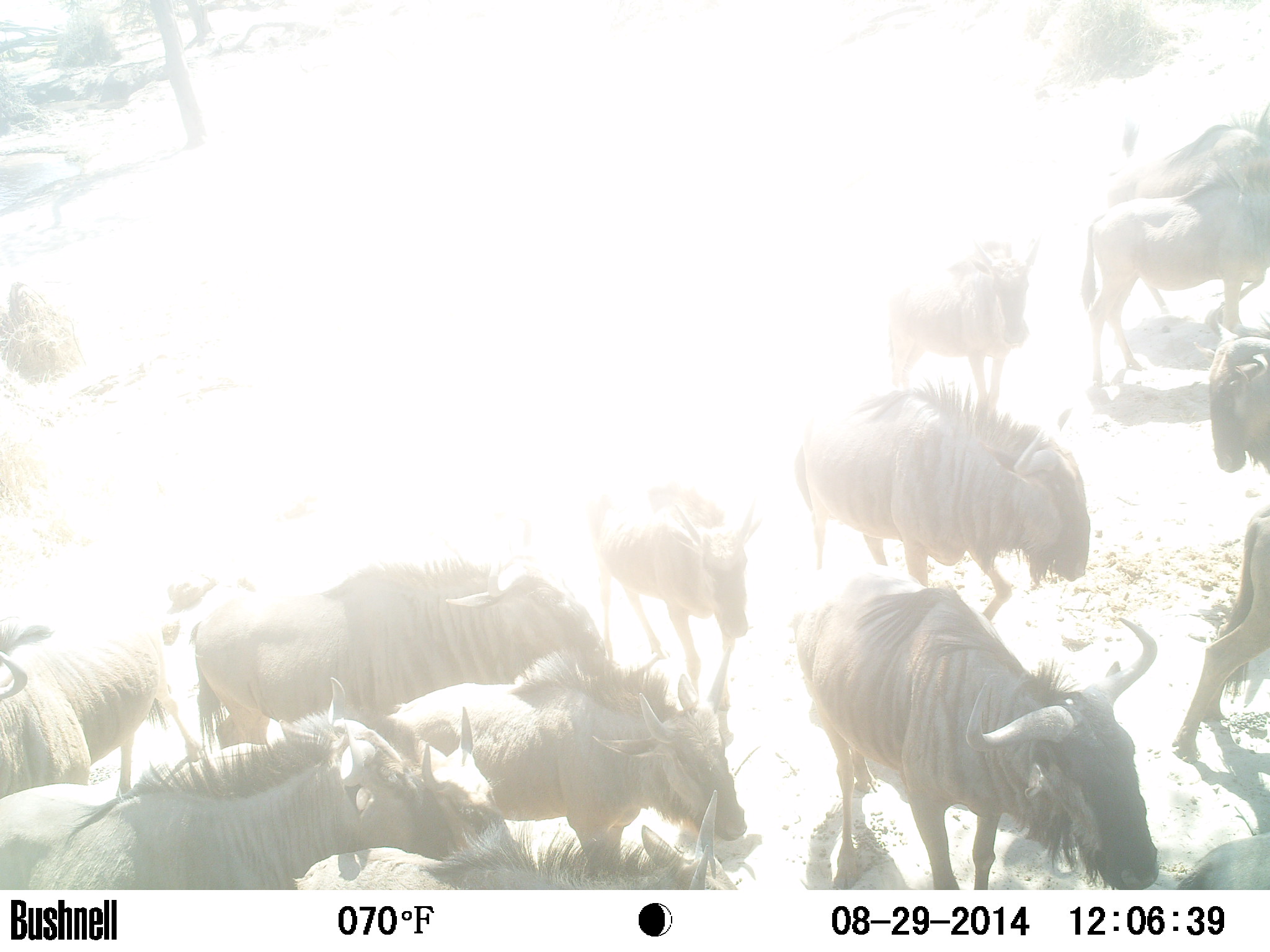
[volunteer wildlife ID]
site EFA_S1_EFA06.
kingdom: Animalia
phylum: Chordata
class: Mammalia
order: Artiodactyla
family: Bovidae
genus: Connochaetes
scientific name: Connochaetes taurinus taurinus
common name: blue wildebeest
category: wildebeestblue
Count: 11-50.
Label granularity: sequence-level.